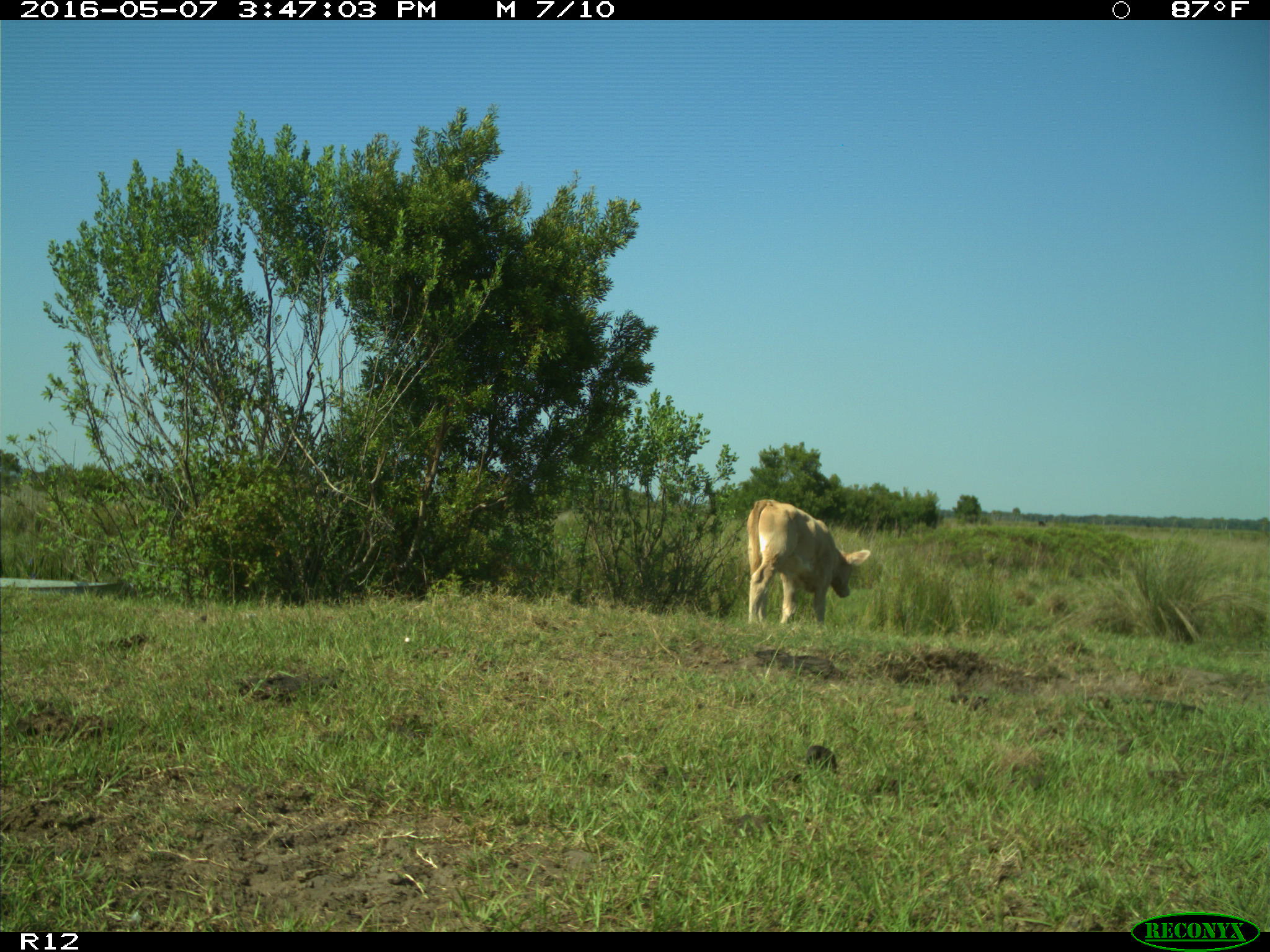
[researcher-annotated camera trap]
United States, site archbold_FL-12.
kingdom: Animalia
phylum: Chordata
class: Mammalia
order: Artiodactyla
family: Bovidae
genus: Bos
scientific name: Bos taurus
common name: domestic cow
Bos taurus (domestic cow).